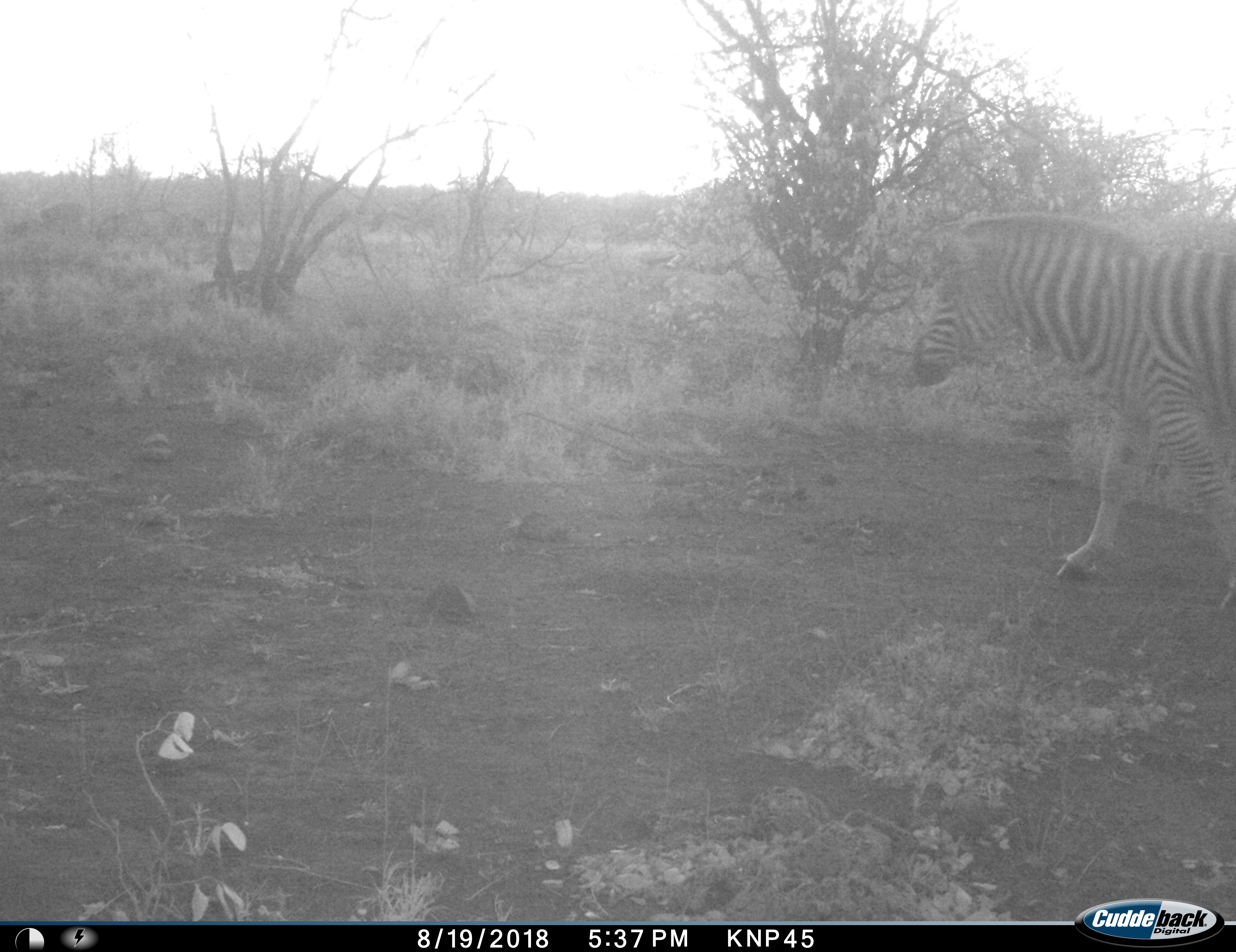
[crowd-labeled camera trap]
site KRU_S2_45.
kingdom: Animalia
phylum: Chordata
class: Mammalia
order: Perissodactyla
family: Equidae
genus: Equus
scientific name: Equus quagga burchellii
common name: burchell's zebra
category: zebraburchells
Zebraburchells (burchell's zebra) (Equus quagga burchellii), count 1. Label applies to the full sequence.